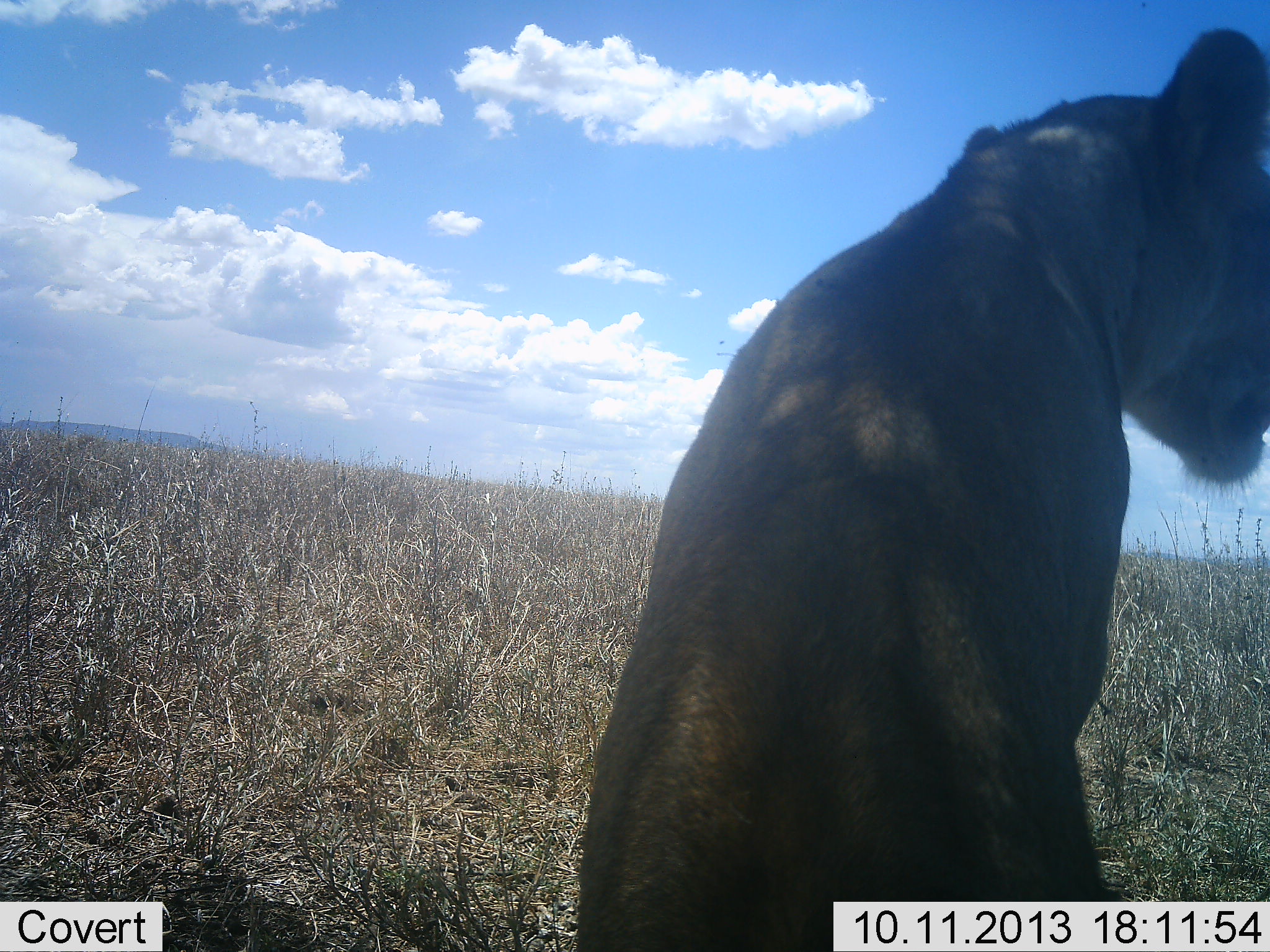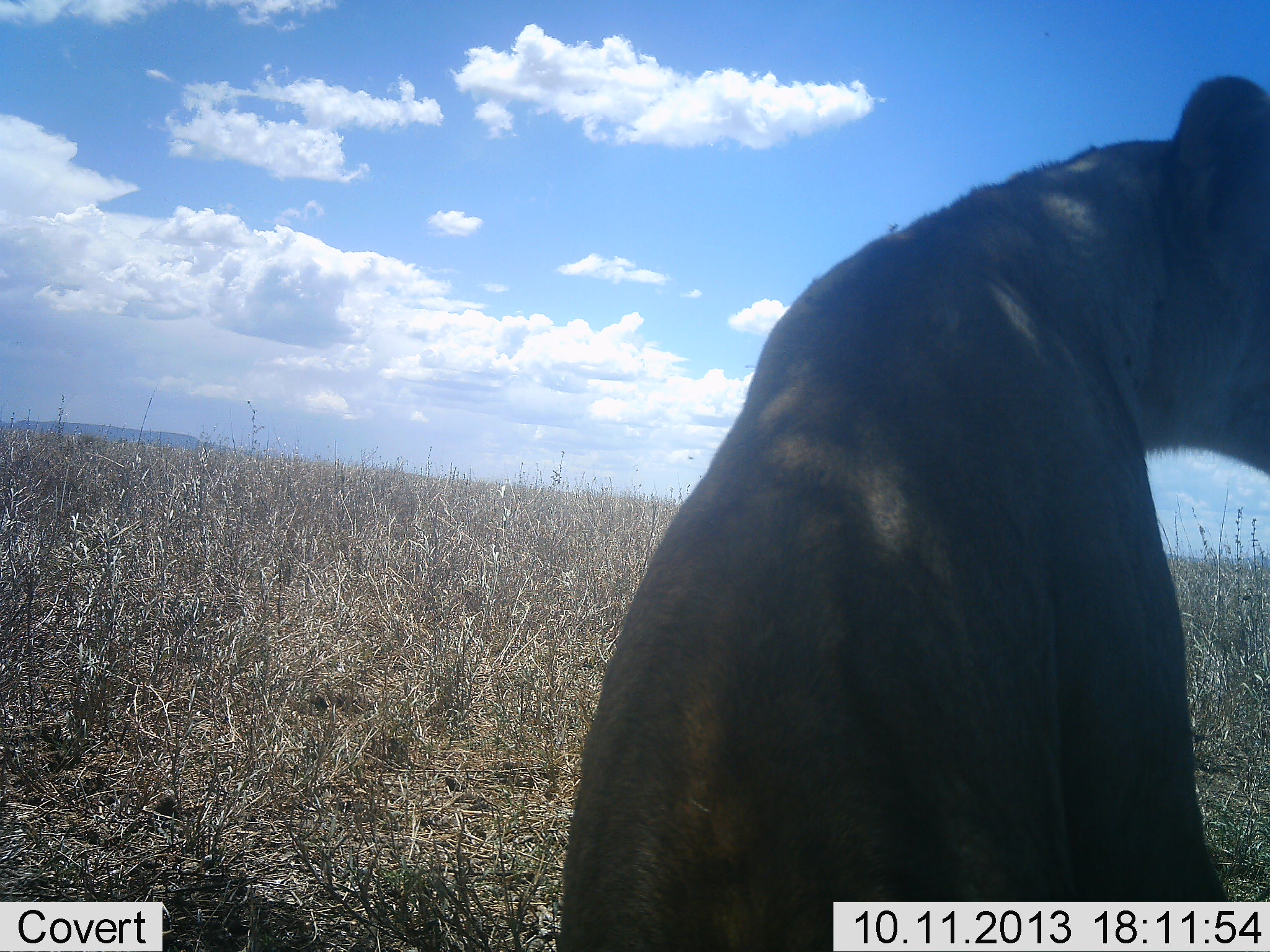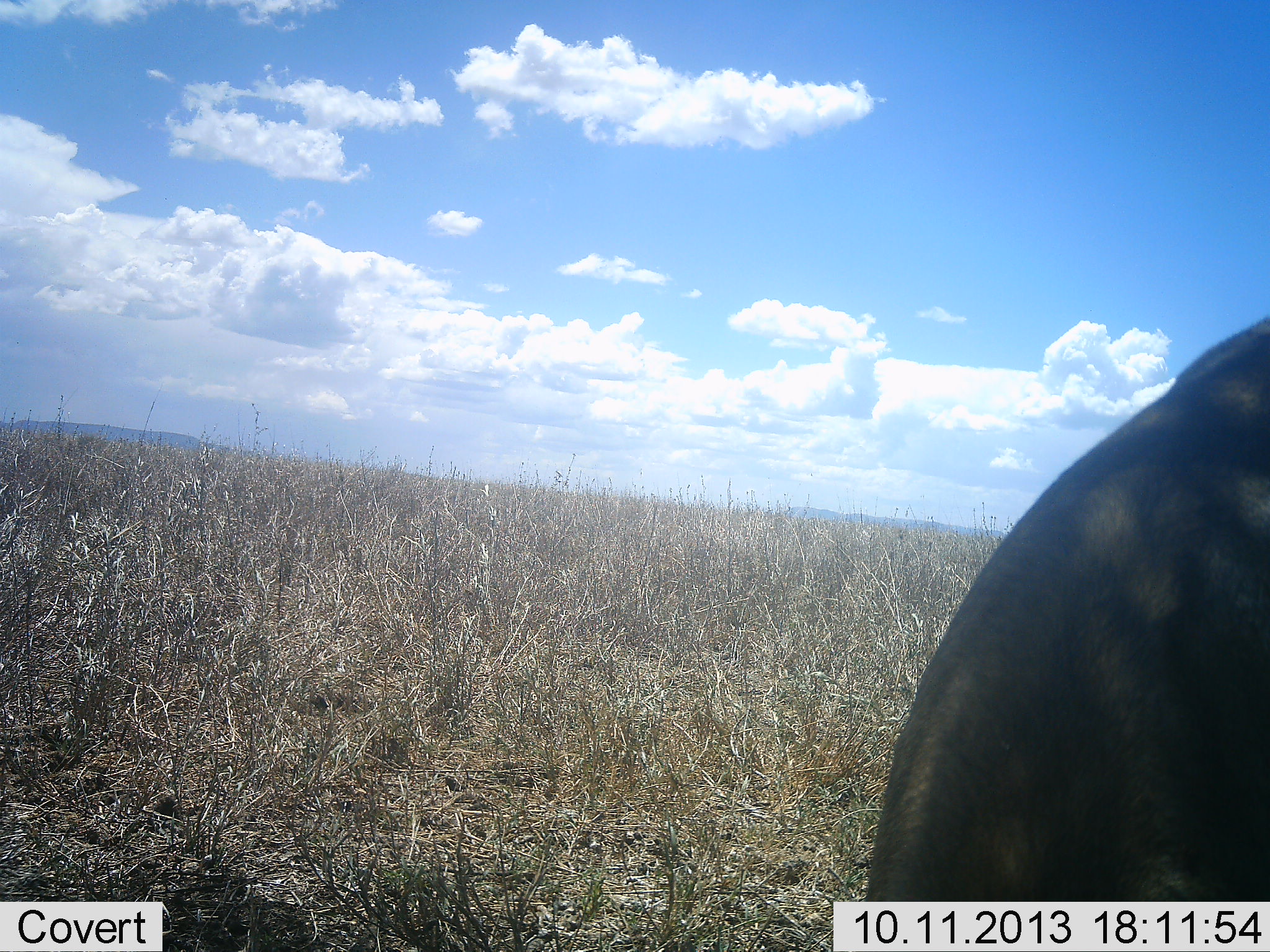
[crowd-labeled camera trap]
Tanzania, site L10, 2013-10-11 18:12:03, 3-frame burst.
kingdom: Animalia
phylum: Chordata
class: Mammalia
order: Carnivora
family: Felidae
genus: Panthera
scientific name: Panthera leo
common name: lion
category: lionfemale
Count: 1.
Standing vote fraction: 10%.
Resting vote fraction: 90%.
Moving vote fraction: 40%.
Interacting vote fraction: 0%.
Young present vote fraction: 0%.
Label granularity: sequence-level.